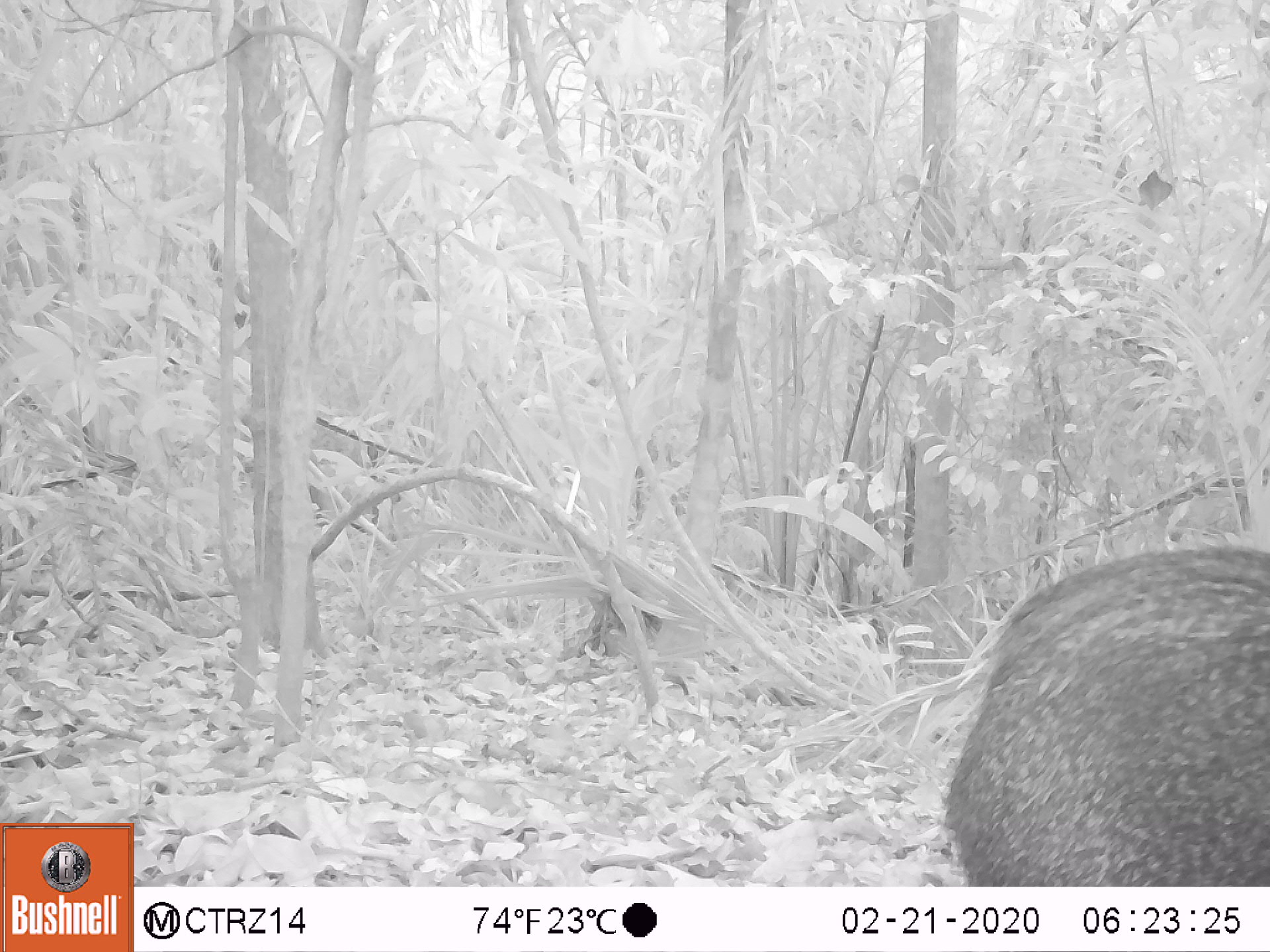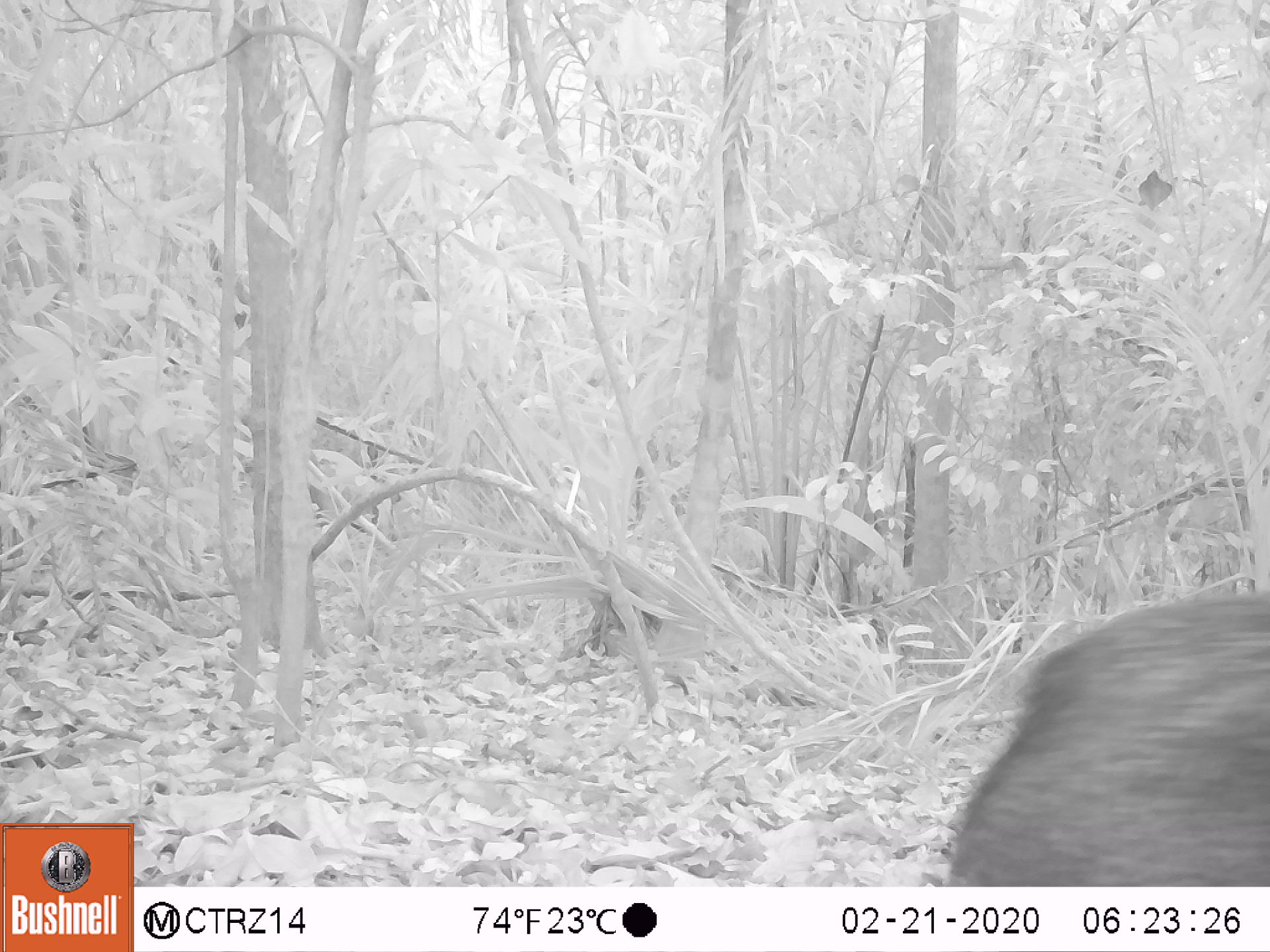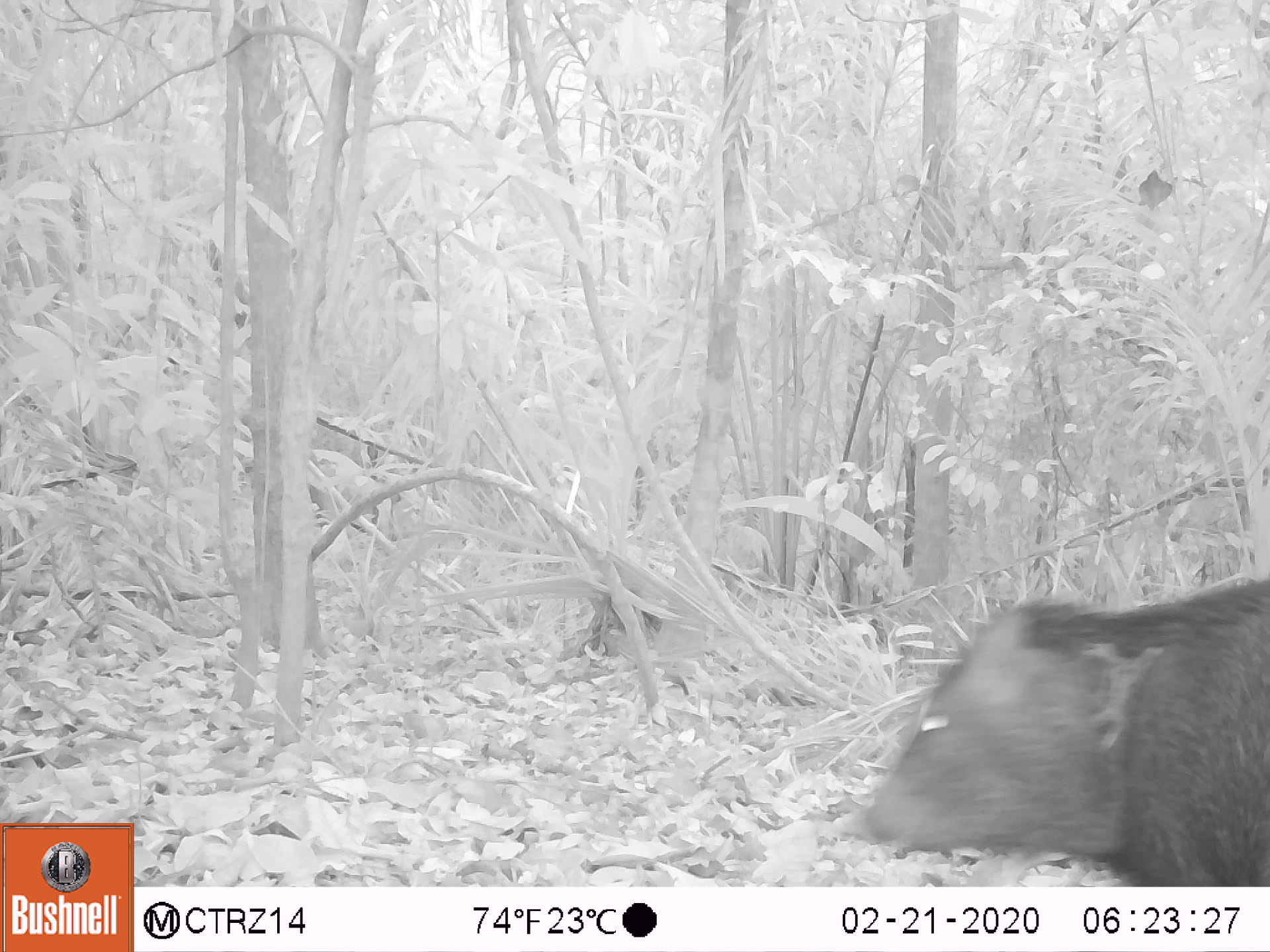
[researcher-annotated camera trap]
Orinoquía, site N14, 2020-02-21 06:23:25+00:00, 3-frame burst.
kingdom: Animalia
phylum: Chordata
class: Mammalia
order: Artiodactyla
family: Tayassuidae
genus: Pecari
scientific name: Pecari tajacu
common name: collared peccary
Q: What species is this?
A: Collared peccary (Pecari tajacu).